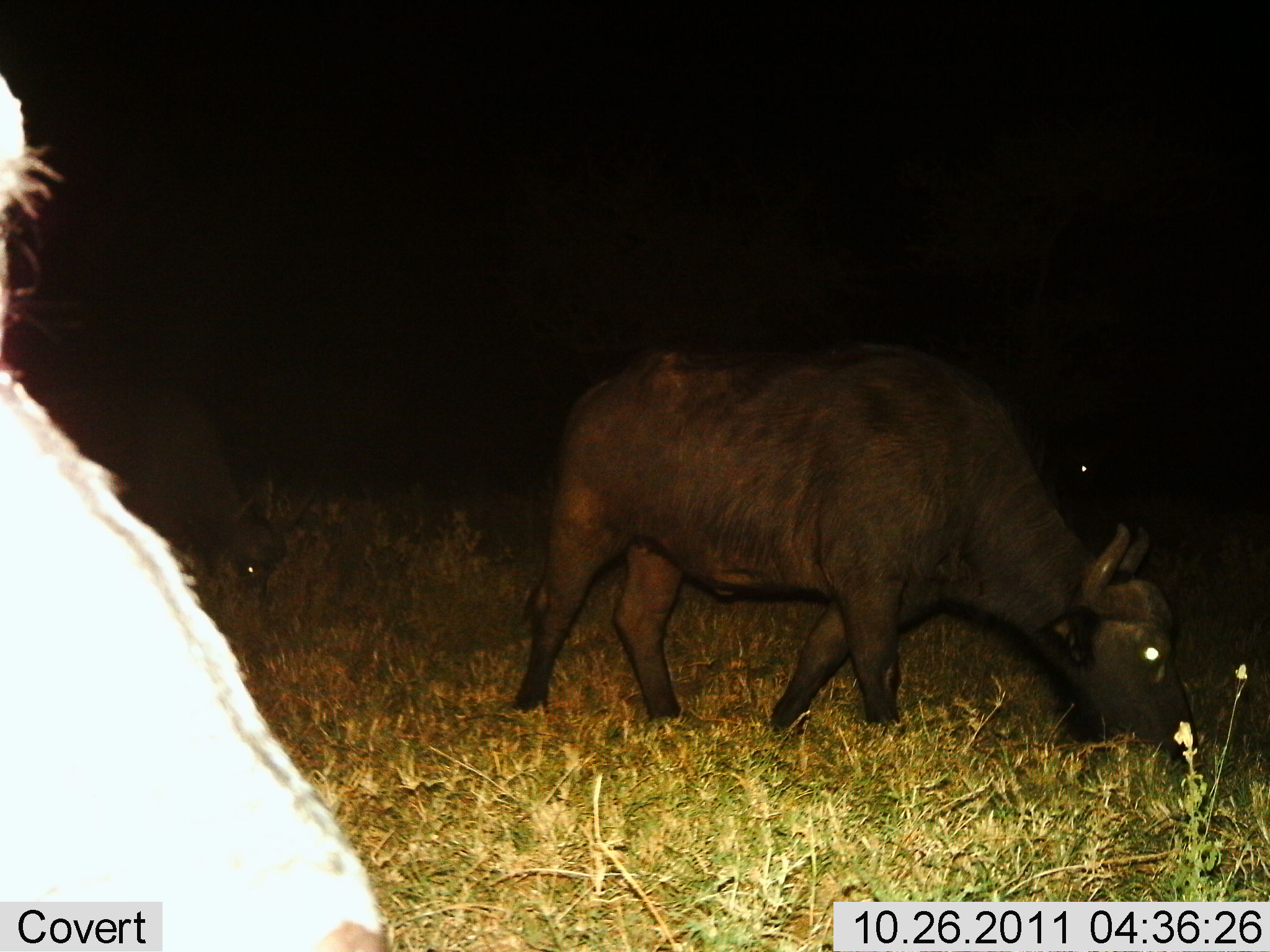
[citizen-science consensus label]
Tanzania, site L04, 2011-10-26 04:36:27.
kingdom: Animalia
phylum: Chordata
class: Mammalia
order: Artiodactyla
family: Bovidae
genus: Syncerus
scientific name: Syncerus caffer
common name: cape buffalo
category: buffalo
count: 2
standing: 42%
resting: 0%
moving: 8%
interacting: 0%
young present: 0%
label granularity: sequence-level